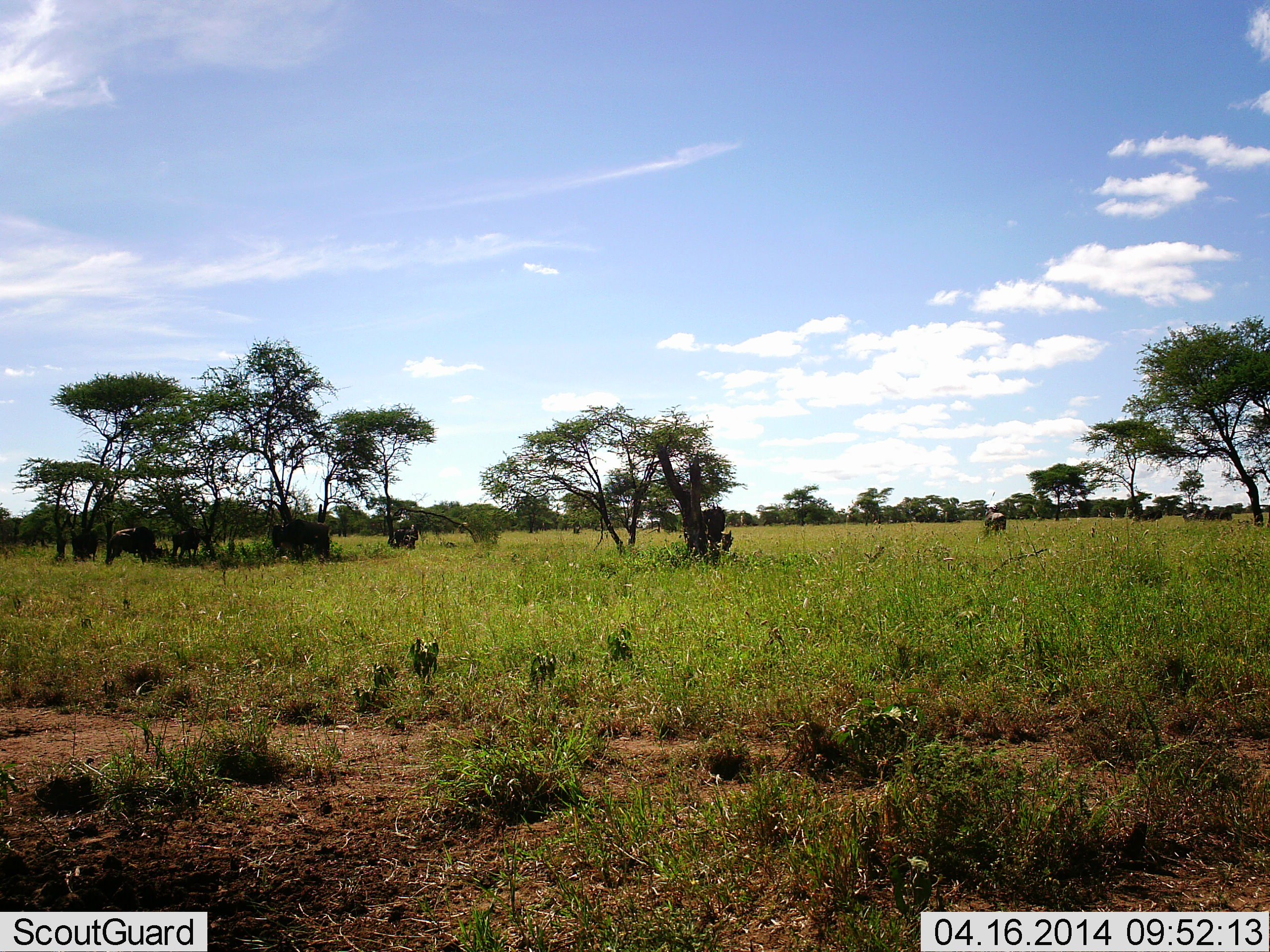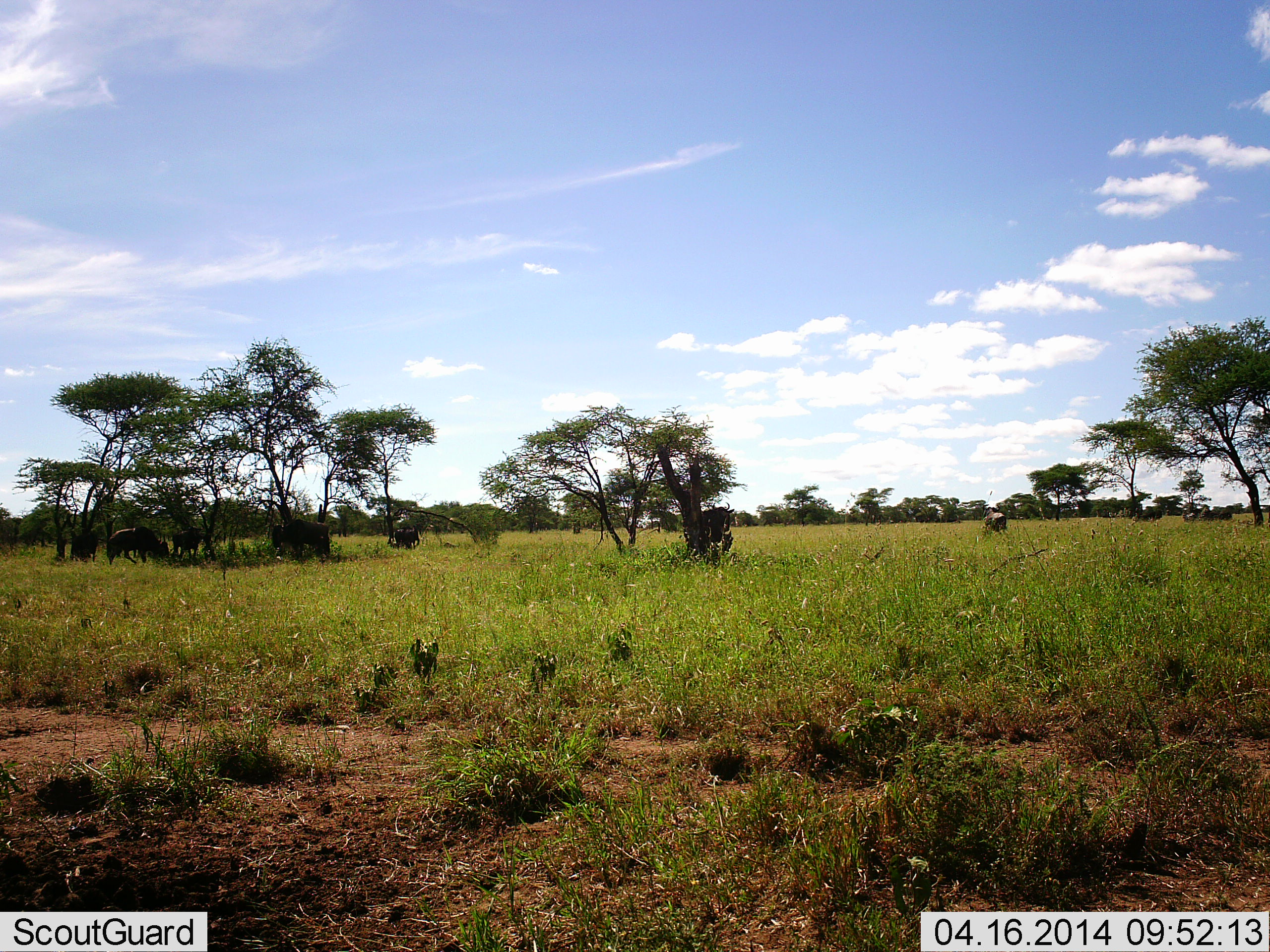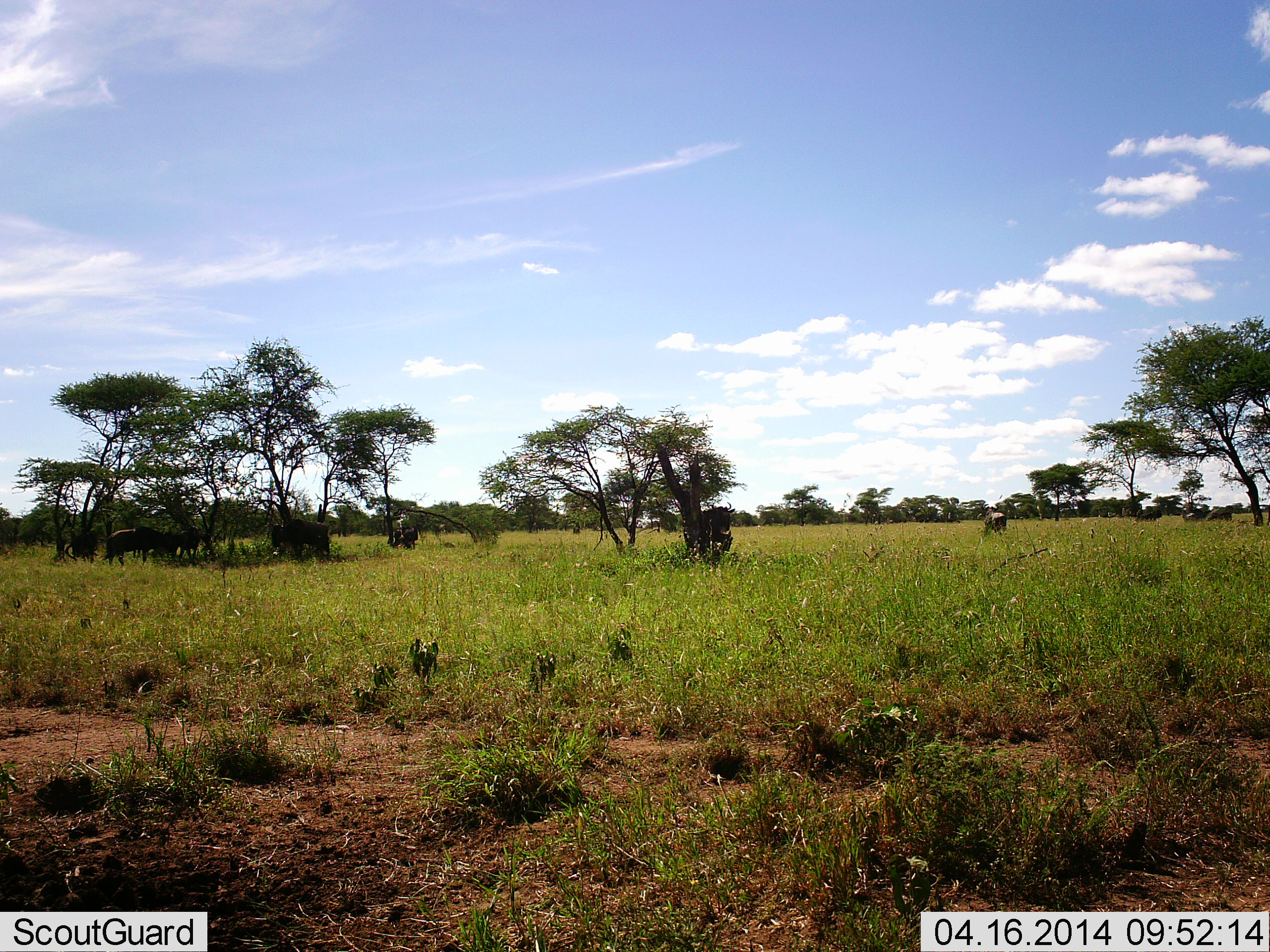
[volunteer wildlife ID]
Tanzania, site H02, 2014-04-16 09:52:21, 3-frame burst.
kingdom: Animalia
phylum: Chordata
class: Mammalia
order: Artiodactyla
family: Bovidae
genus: Connochaetes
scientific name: Connochaetes taurinus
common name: blue wildebeest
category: wildebeest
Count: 7.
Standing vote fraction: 70%.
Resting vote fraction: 0%.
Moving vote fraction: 0%.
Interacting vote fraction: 0%.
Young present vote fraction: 0%.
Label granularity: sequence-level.